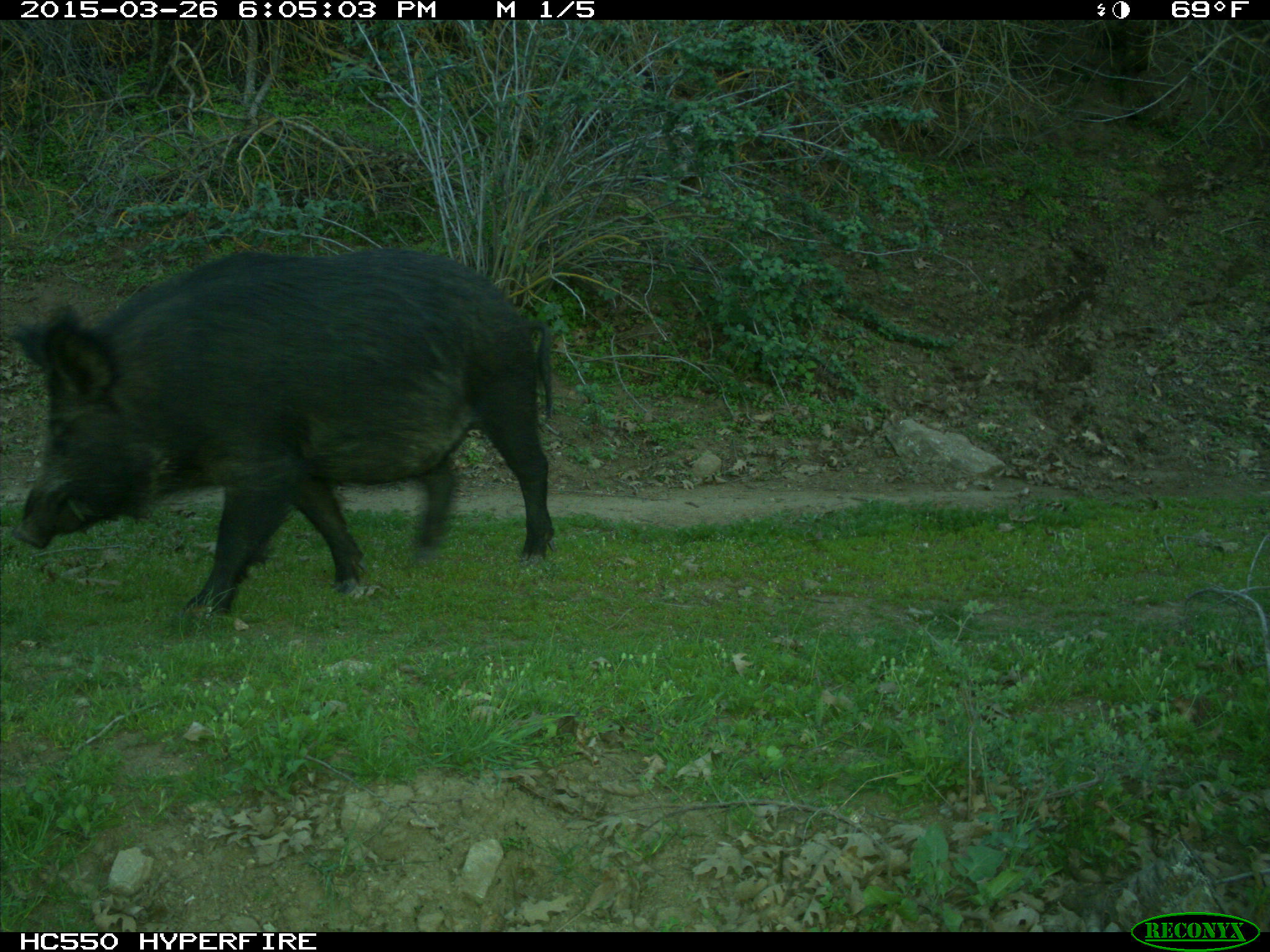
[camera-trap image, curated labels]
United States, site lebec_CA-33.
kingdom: Animalia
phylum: Chordata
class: Mammalia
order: Artiodactyla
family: Suidae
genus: Sus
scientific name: Sus scrofa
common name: wild boar